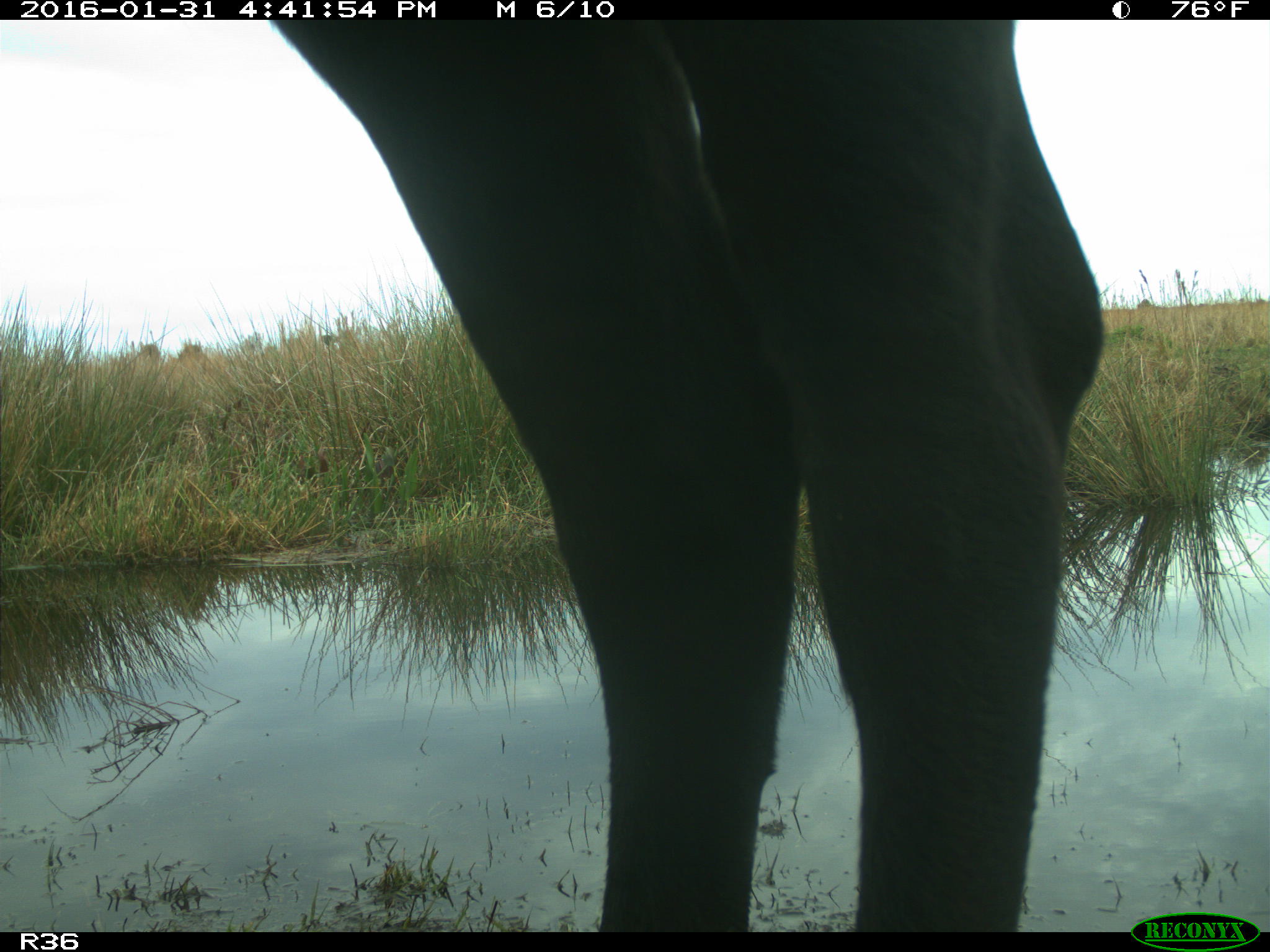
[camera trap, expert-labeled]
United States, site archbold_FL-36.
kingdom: Animalia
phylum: Chordata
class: Mammalia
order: Artiodactyla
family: Bovidae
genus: Bos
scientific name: Bos taurus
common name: domestic cow